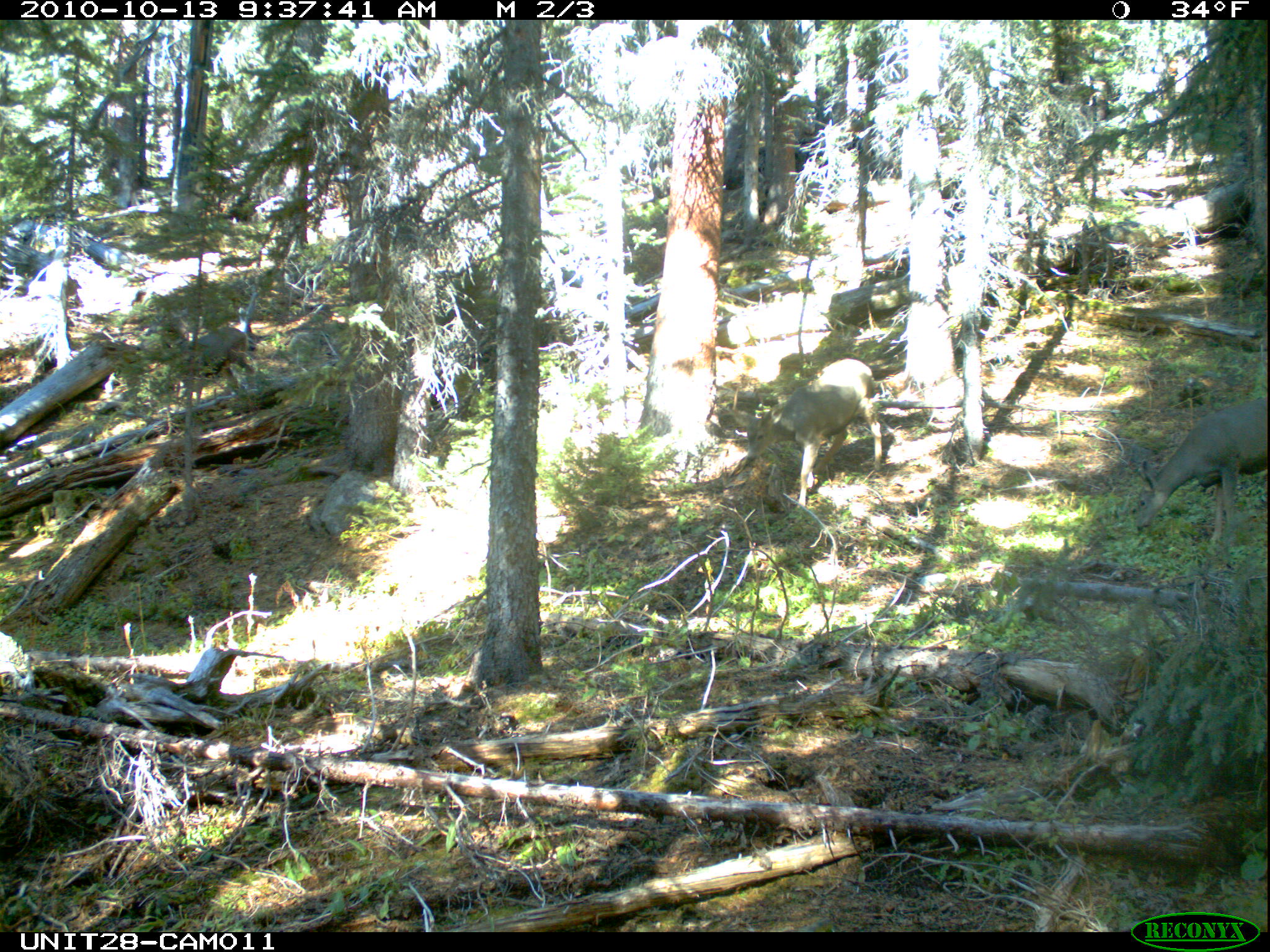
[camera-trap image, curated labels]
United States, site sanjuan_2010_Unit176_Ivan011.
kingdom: Animalia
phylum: Chordata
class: Mammalia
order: Artiodactyla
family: Cervidae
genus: Odocoileus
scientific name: Odocoileus hemionus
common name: mule deer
Odocoileus hemionus (mule deer).